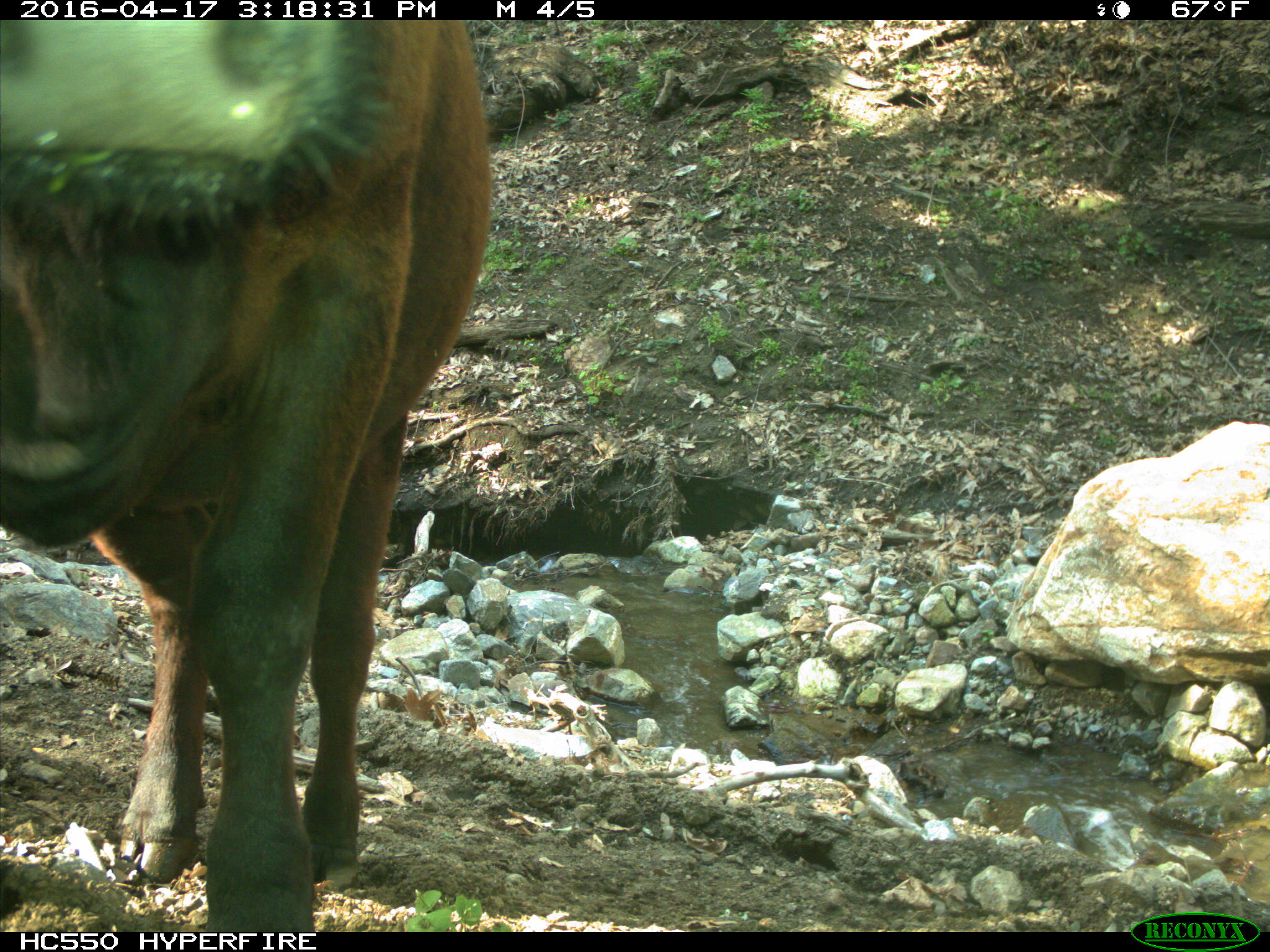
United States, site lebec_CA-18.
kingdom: Animalia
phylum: Chordata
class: Mammalia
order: Artiodactyla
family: Bovidae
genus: Bos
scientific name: Bos taurus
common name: domestic cow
Bos taurus (domestic cow).